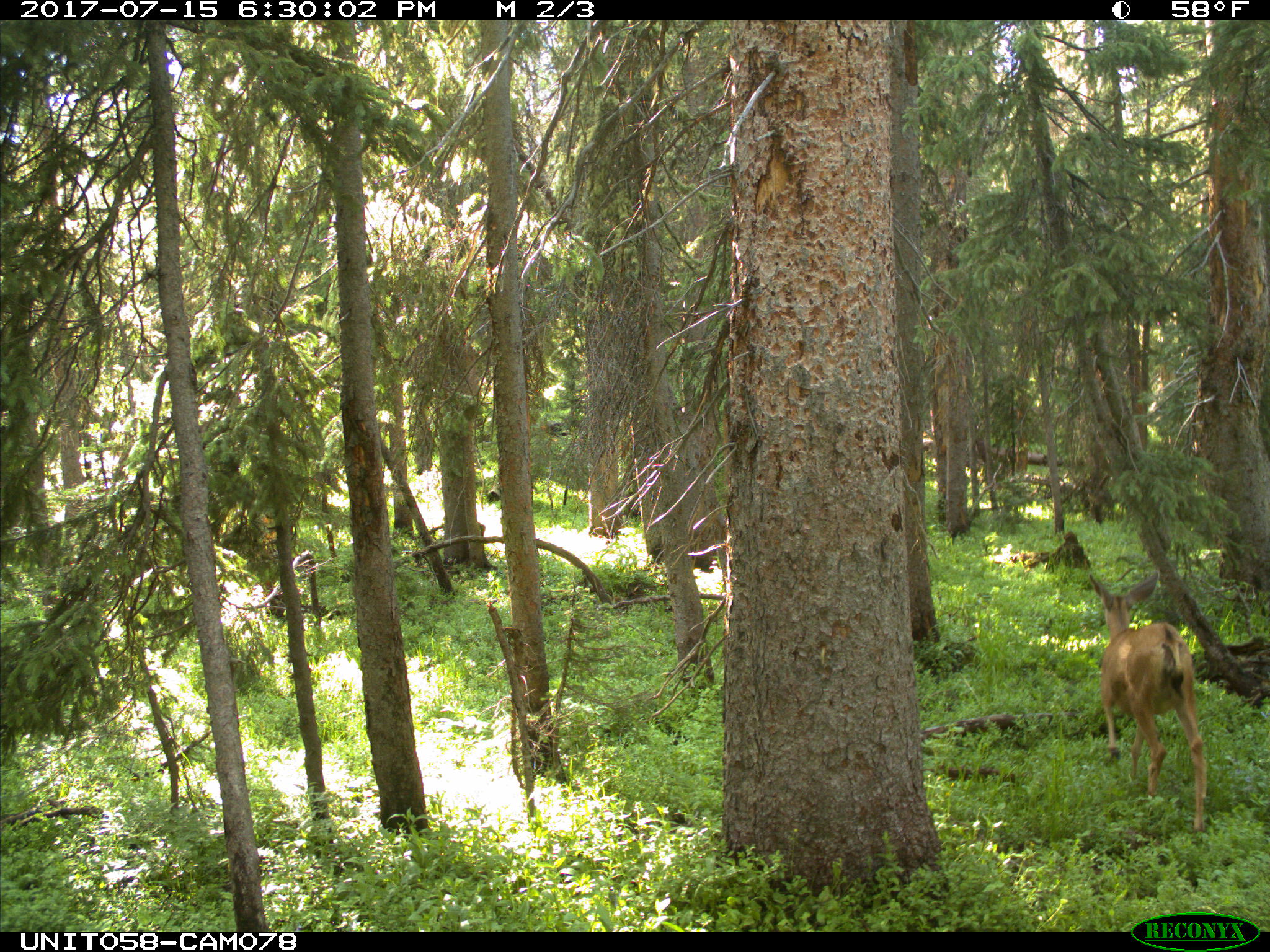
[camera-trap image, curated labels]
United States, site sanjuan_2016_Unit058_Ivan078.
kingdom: Animalia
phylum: Chordata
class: Mammalia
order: Artiodactyla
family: Cervidae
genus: Odocoileus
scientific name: Odocoileus hemionus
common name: mule deer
Odocoileus hemionus (mule deer).